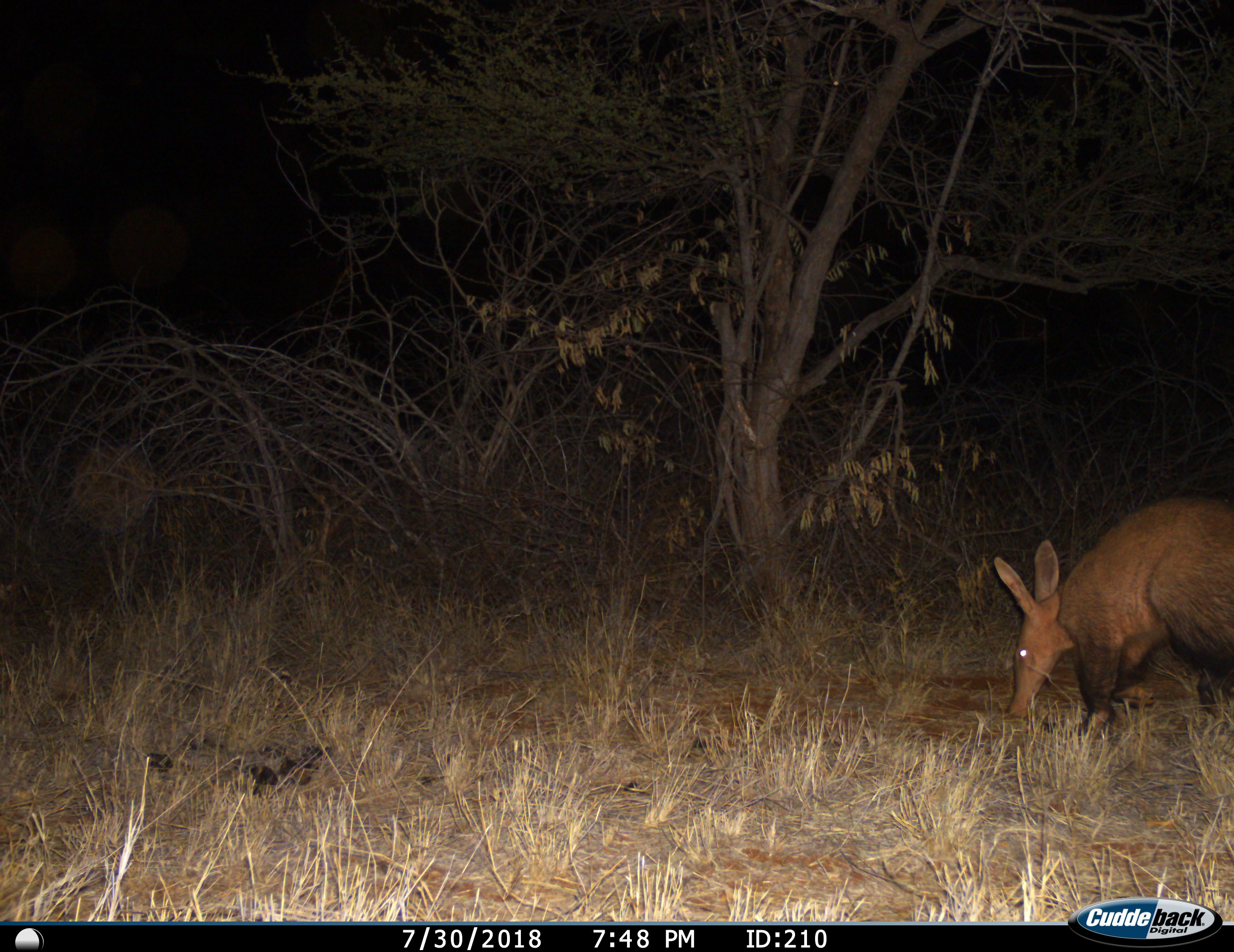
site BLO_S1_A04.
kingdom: Animalia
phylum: Chordata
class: Mammalia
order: Tubulidentata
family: Orycteropodidae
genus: Orycteropus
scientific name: Orycteropus afer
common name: aardvark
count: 1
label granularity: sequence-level